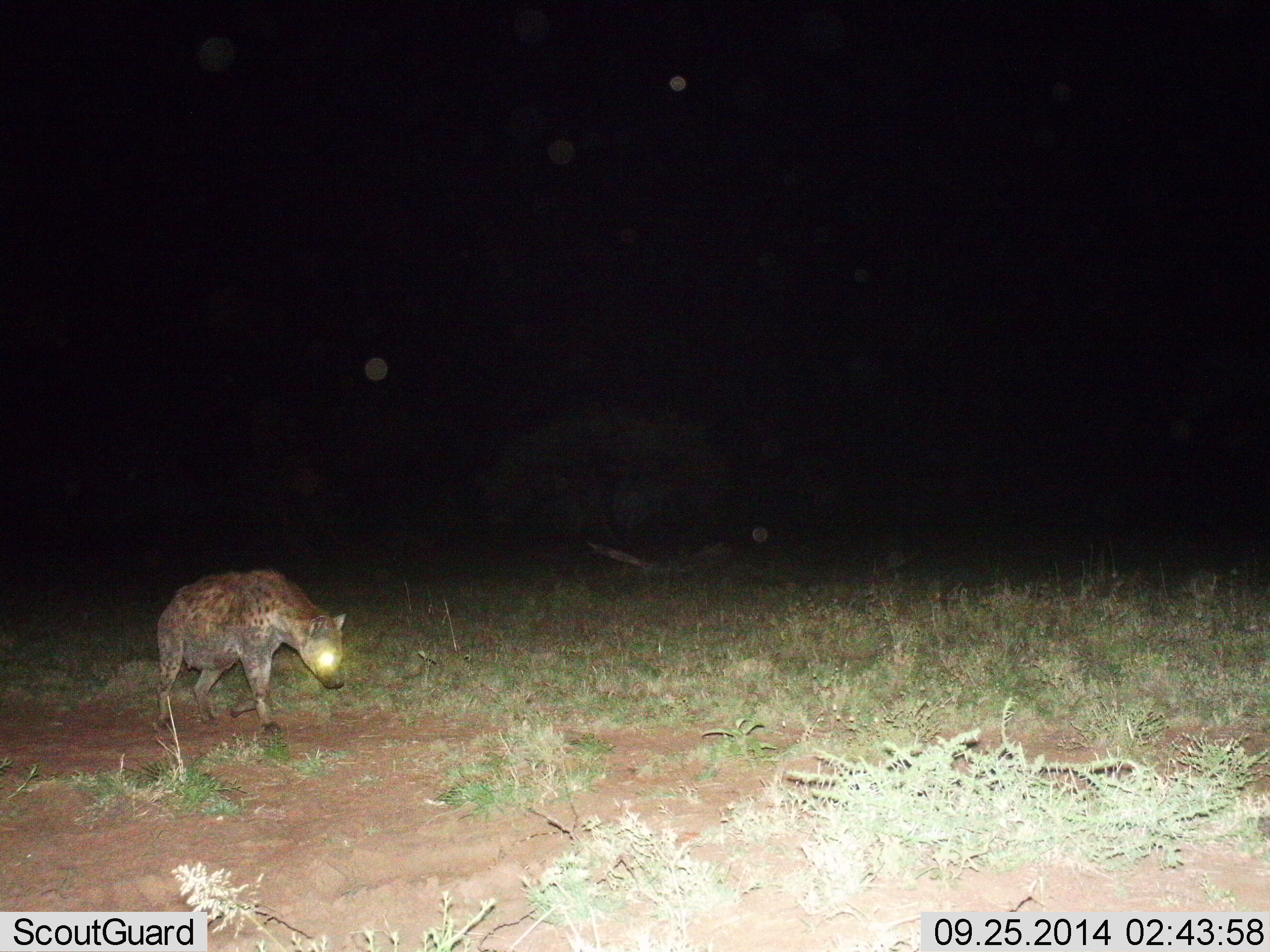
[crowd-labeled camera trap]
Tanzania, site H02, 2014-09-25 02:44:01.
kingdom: Animalia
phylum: Chordata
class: Mammalia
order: Carnivora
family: Hyaenidae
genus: Crocuta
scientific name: Crocuta crocuta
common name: spotted hyena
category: hyenaspotted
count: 1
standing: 10%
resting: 0%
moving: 90%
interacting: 0%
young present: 0%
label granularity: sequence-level